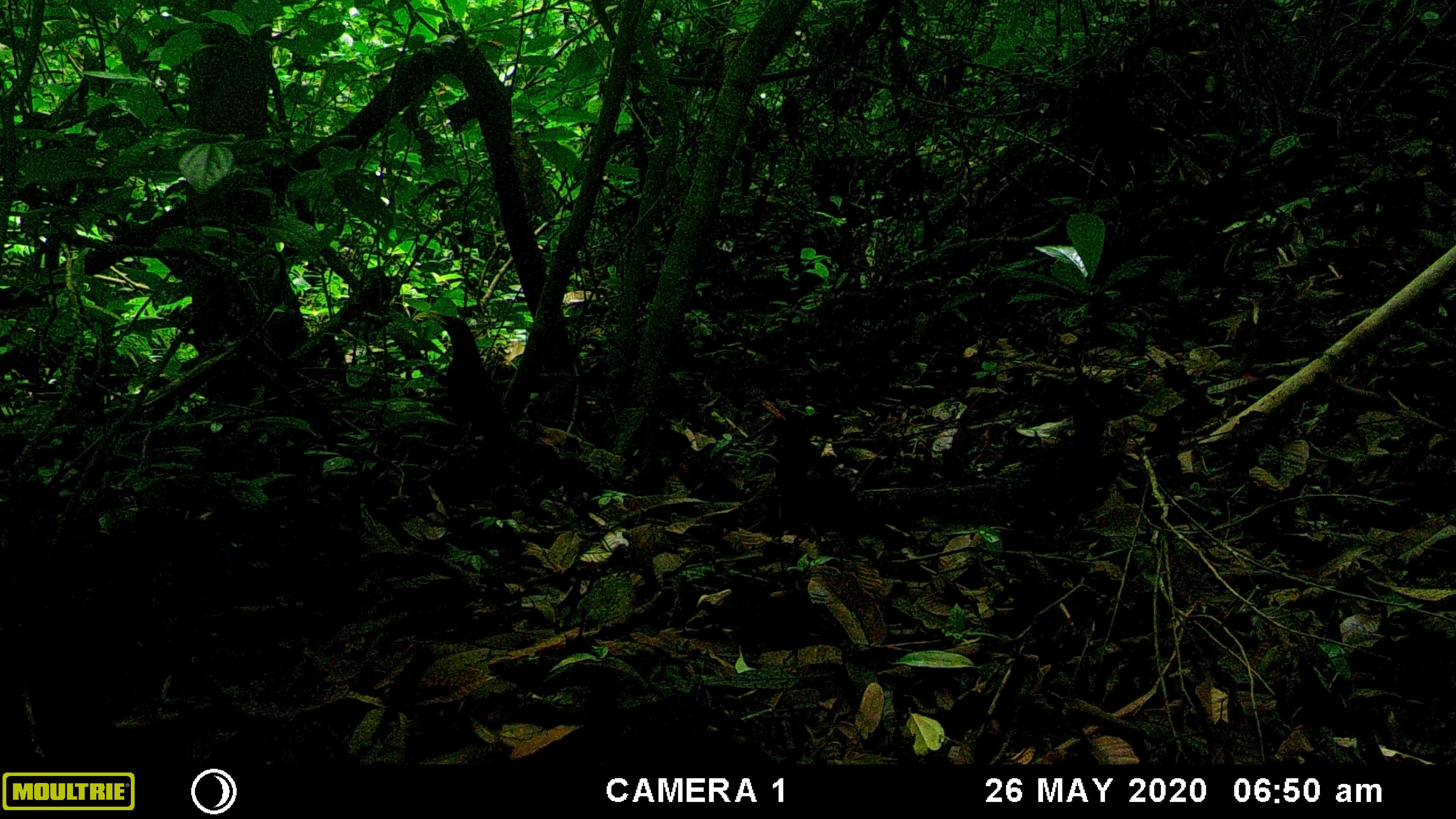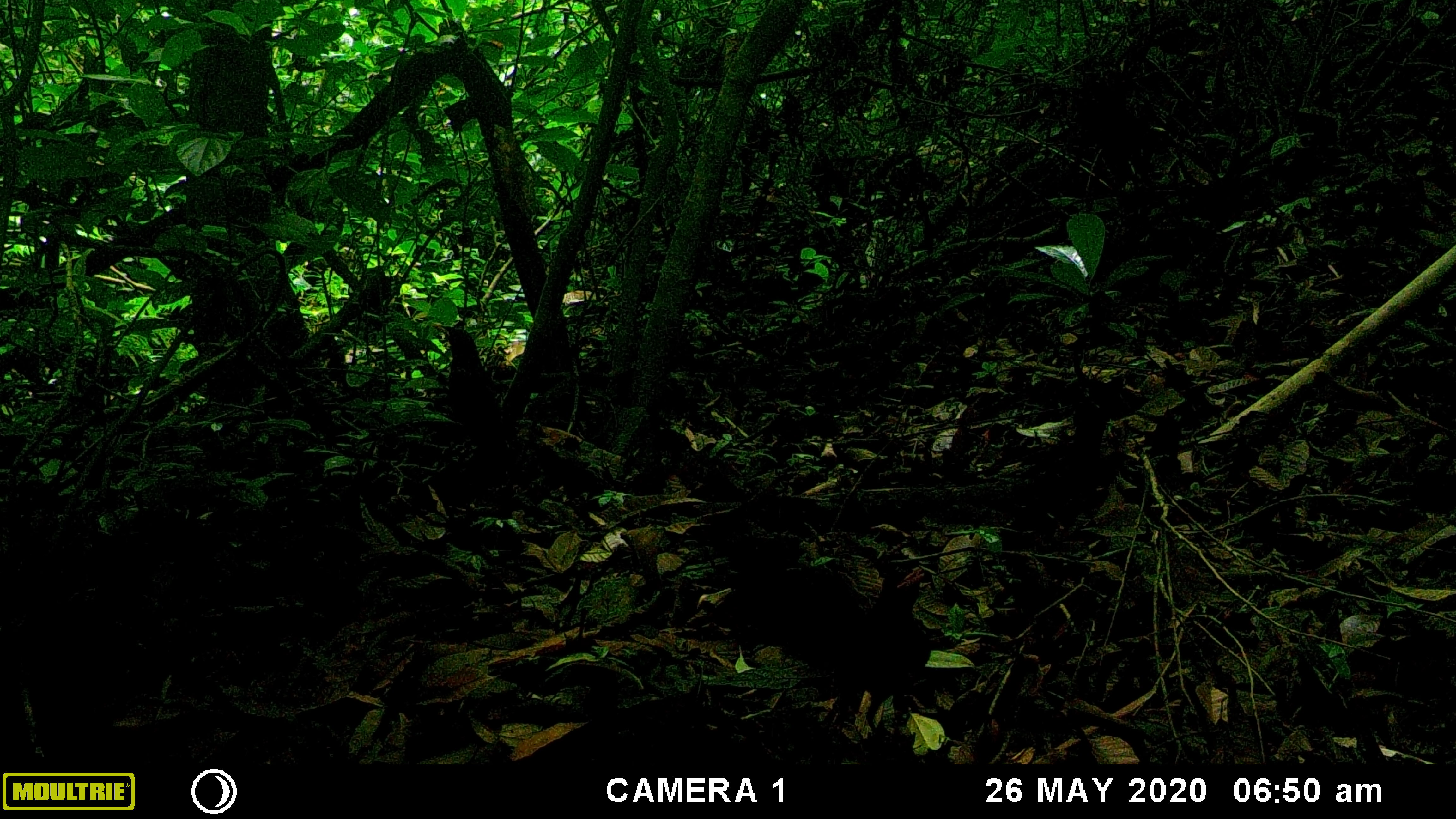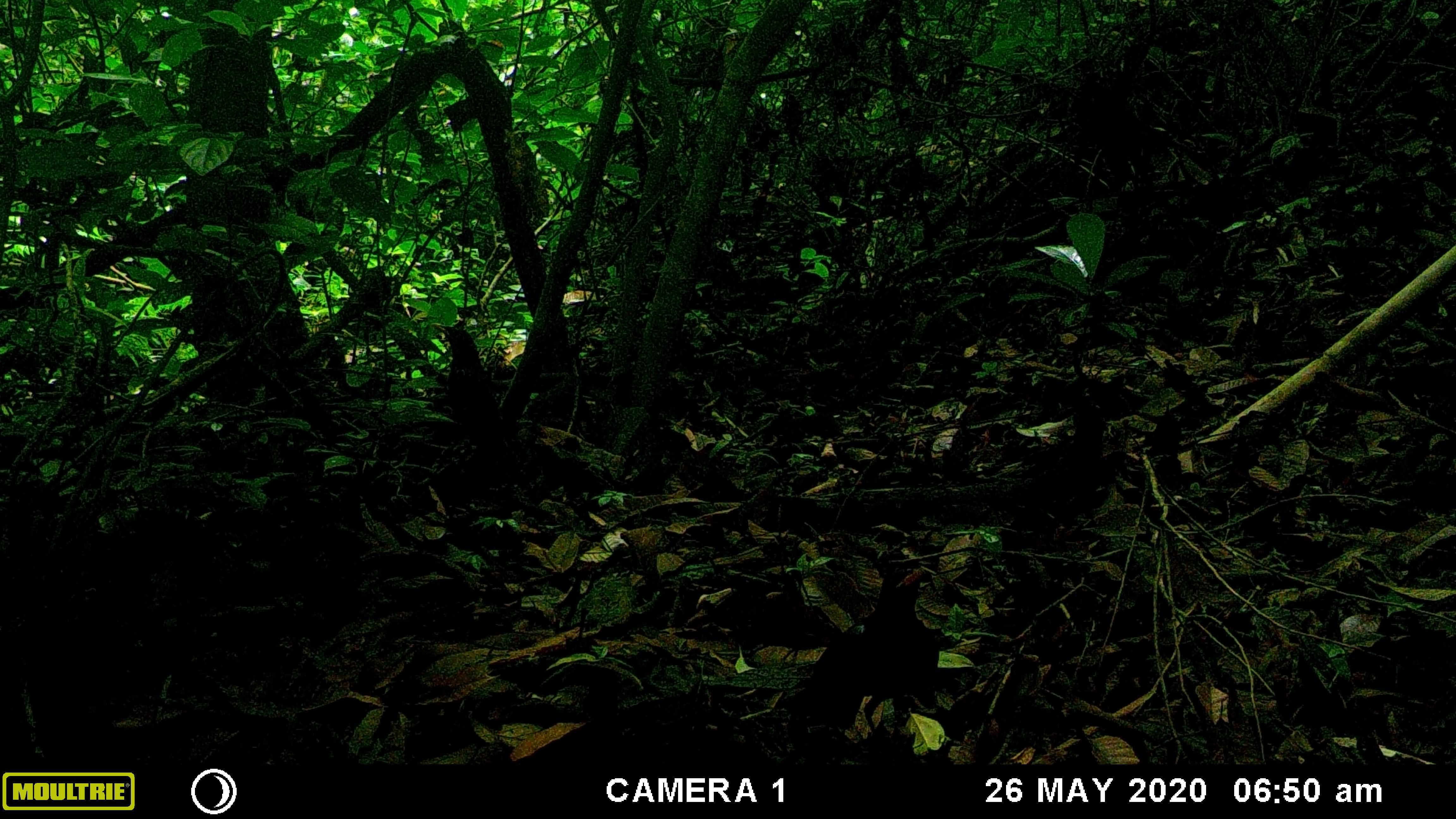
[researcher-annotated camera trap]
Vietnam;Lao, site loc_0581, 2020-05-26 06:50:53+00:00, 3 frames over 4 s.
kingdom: Animalia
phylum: Chordata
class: Aves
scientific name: Aves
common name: bird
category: unidentified bird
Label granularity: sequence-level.